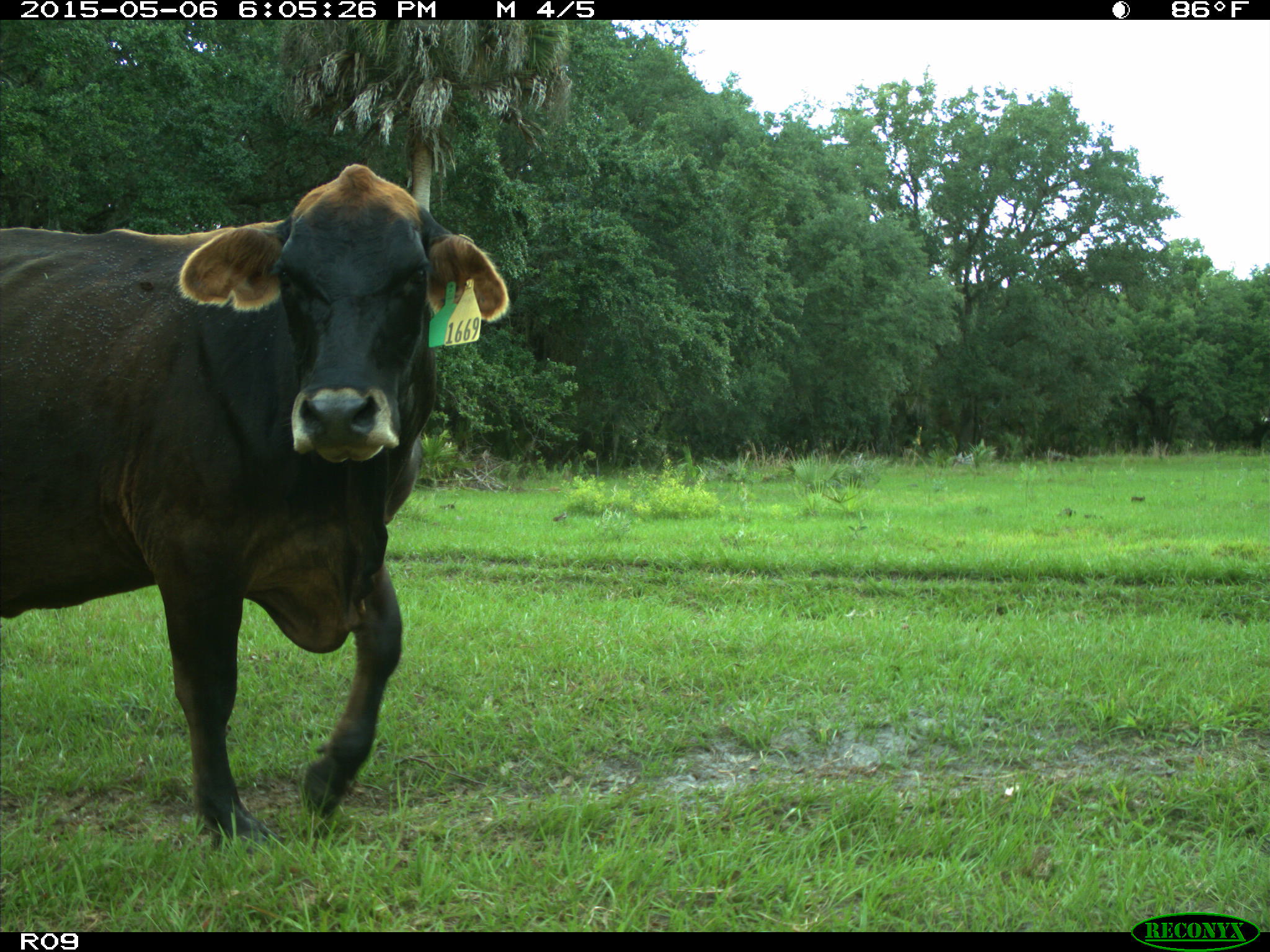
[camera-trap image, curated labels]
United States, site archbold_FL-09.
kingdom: Animalia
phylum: Chordata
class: Mammalia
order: Artiodactyla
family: Bovidae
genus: Bos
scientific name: Bos taurus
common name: domestic cow